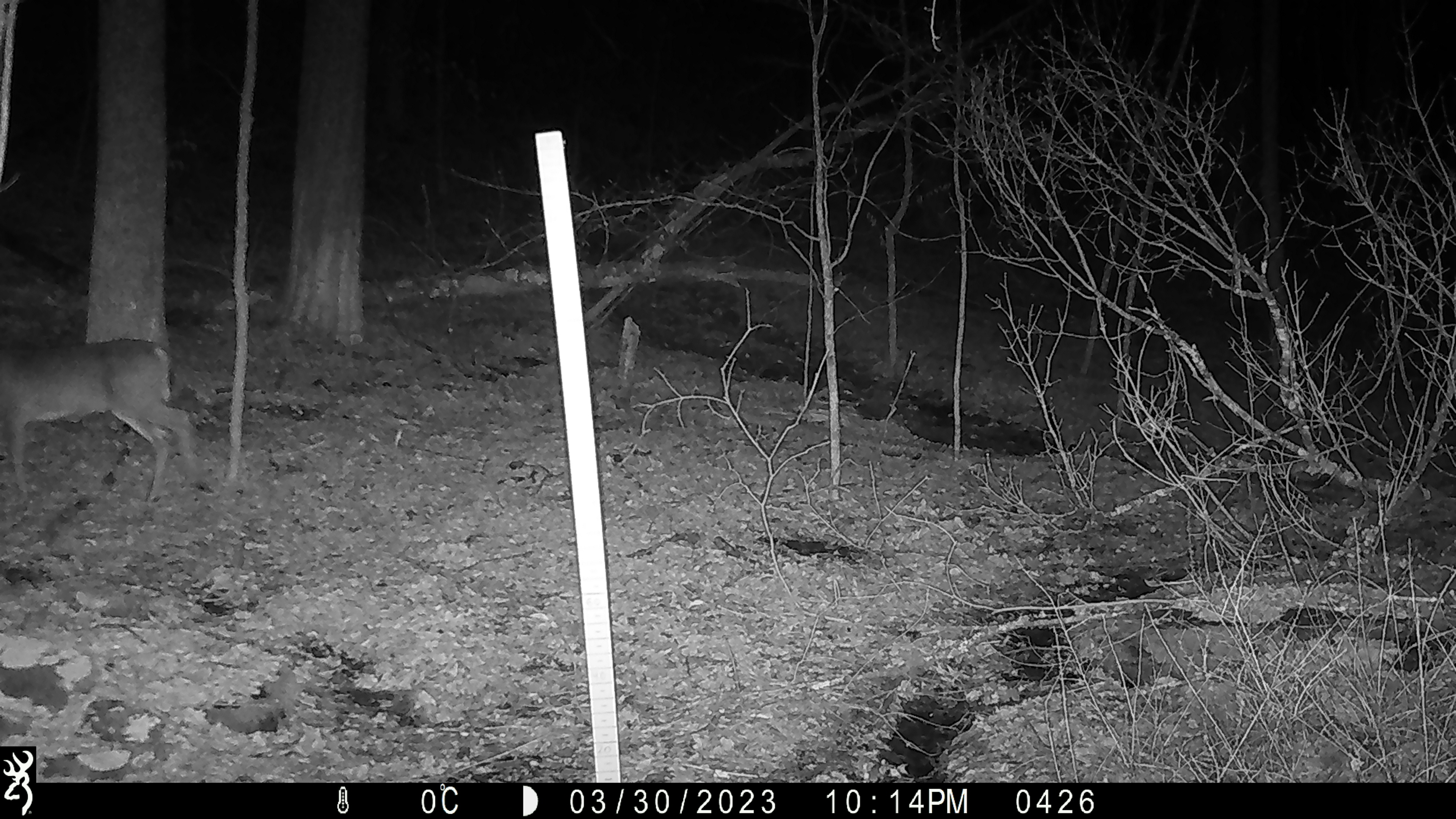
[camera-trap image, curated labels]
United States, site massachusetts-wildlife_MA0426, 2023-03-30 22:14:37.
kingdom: Animalia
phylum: Chordata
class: Mammalia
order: Artiodactyla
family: Cervidae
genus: Odocoileus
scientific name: Odocoileus virginianus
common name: white-tailed deer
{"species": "white-tailed deer (Odocoileus virginianus)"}